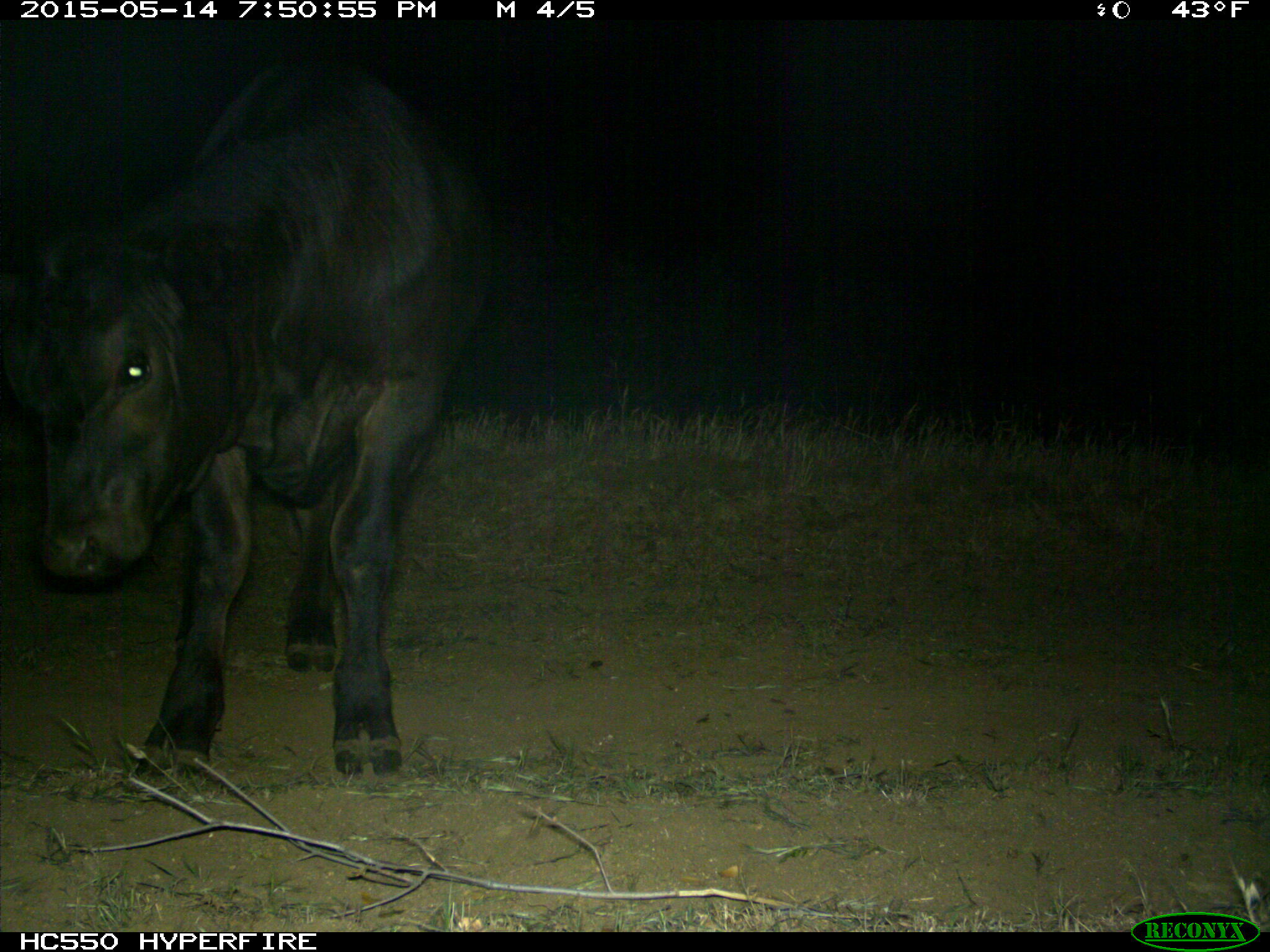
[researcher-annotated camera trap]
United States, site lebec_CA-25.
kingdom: Animalia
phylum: Chordata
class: Mammalia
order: Artiodactyla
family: Bovidae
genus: Bos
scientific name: Bos taurus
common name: domestic cow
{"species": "Bos taurus (domestic cow)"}